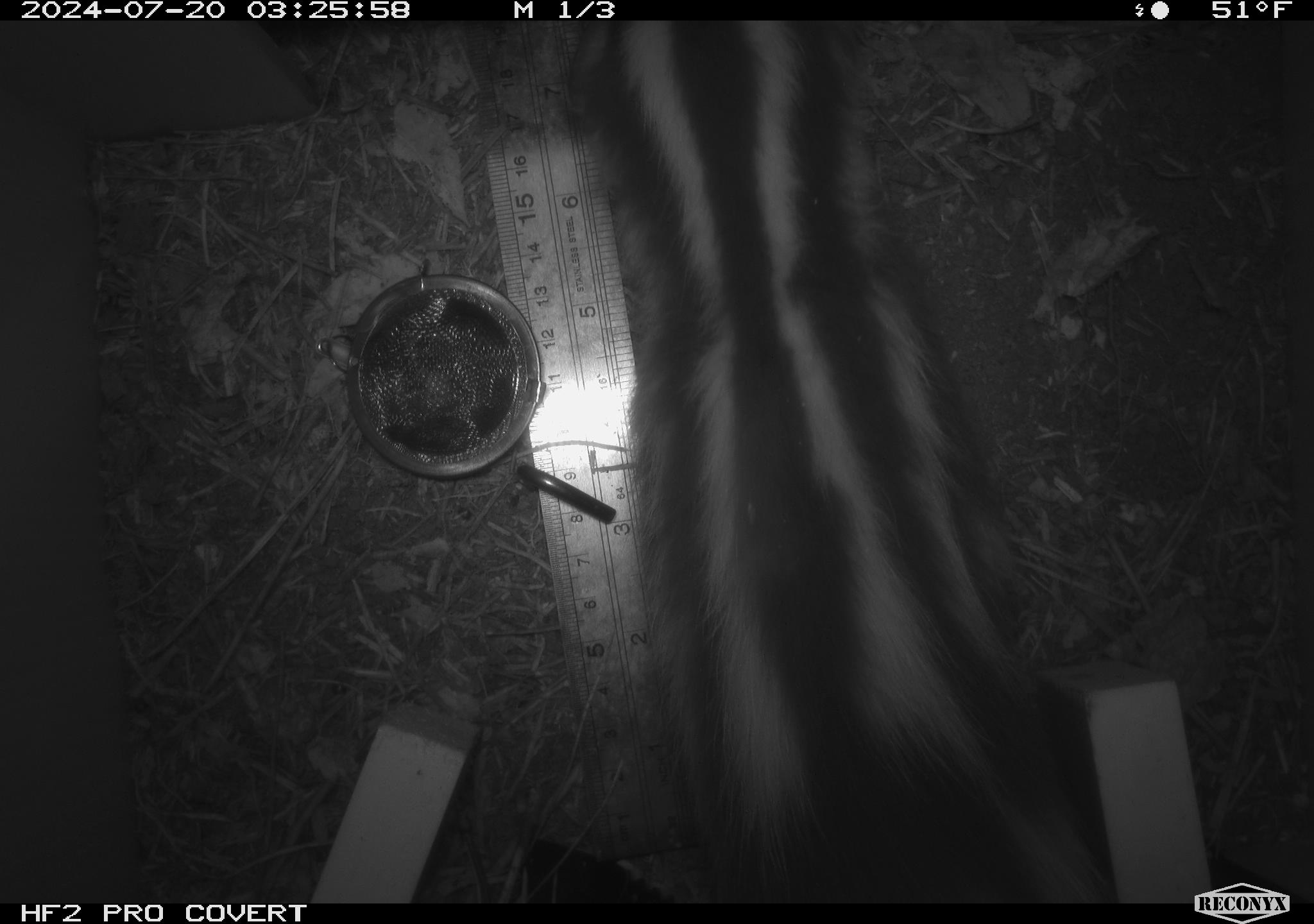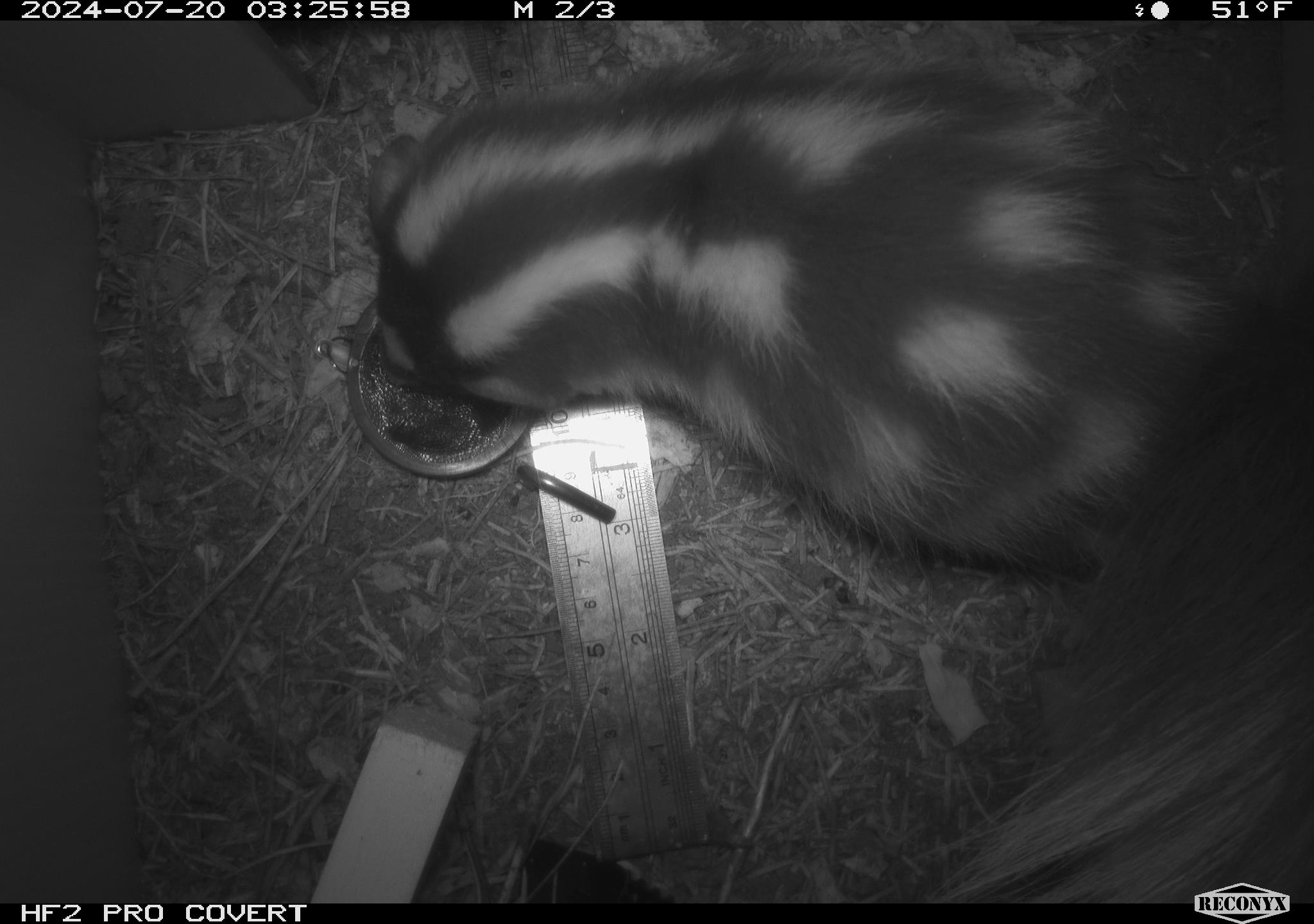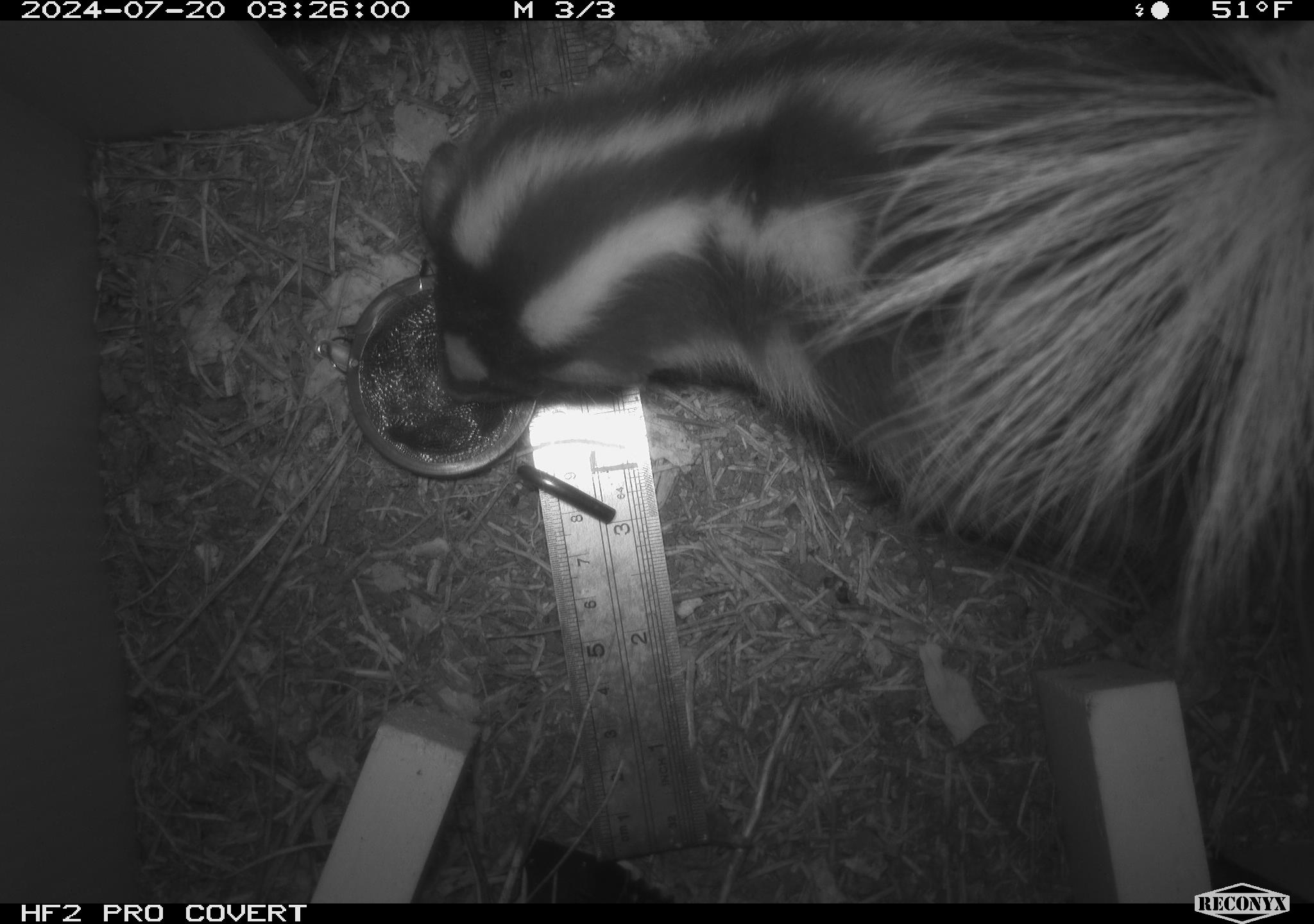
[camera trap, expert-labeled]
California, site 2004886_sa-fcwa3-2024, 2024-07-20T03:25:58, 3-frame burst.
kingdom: Animalia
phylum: Chordata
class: Mammalia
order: Carnivora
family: Mephitidae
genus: Spilogale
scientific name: Spilogale gracilis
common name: western spotted skunk